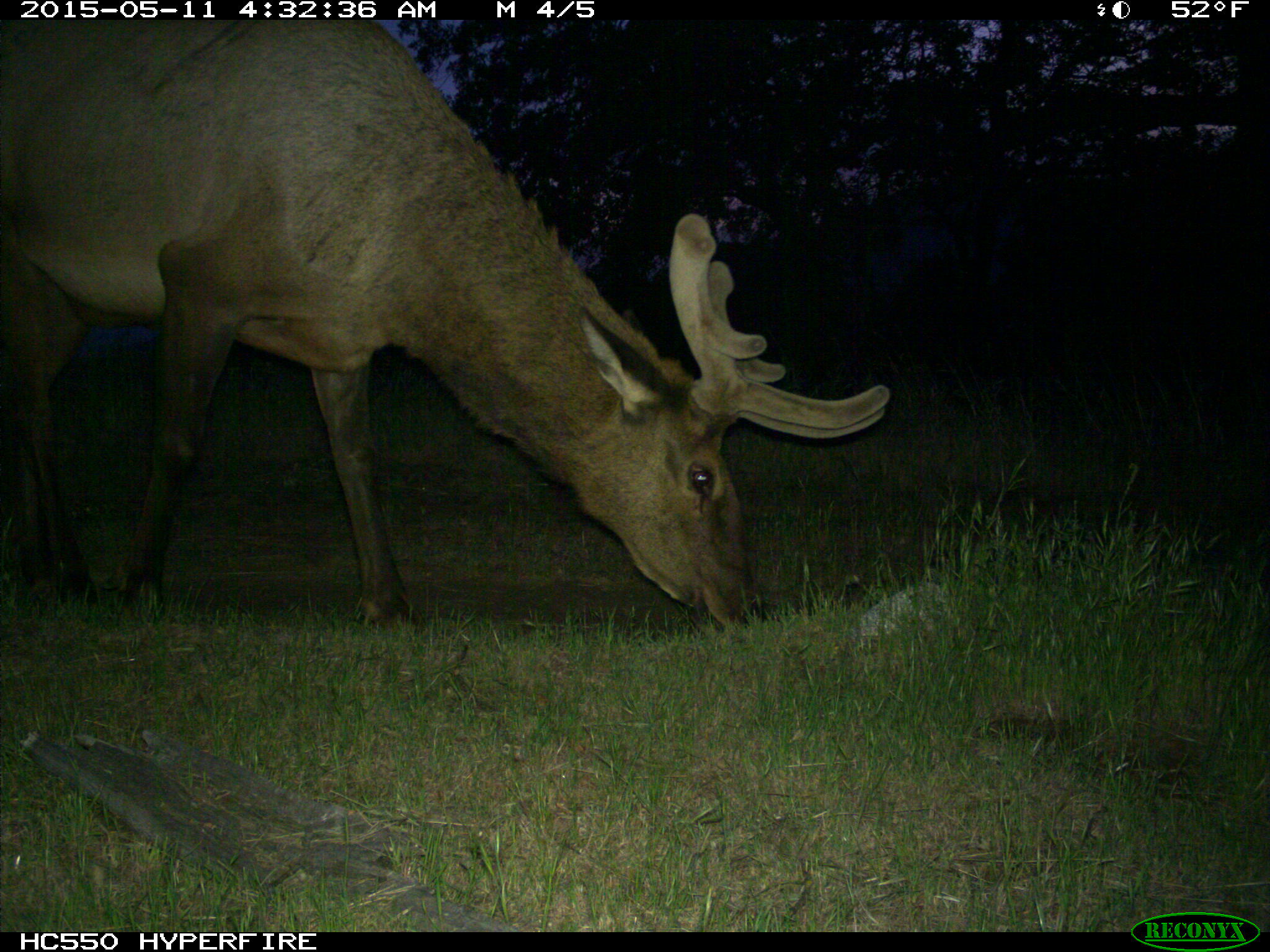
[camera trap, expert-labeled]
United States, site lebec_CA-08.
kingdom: Animalia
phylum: Chordata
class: Mammalia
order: Artiodactyla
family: Cervidae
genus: Cervus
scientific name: Cervus canadensis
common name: elk